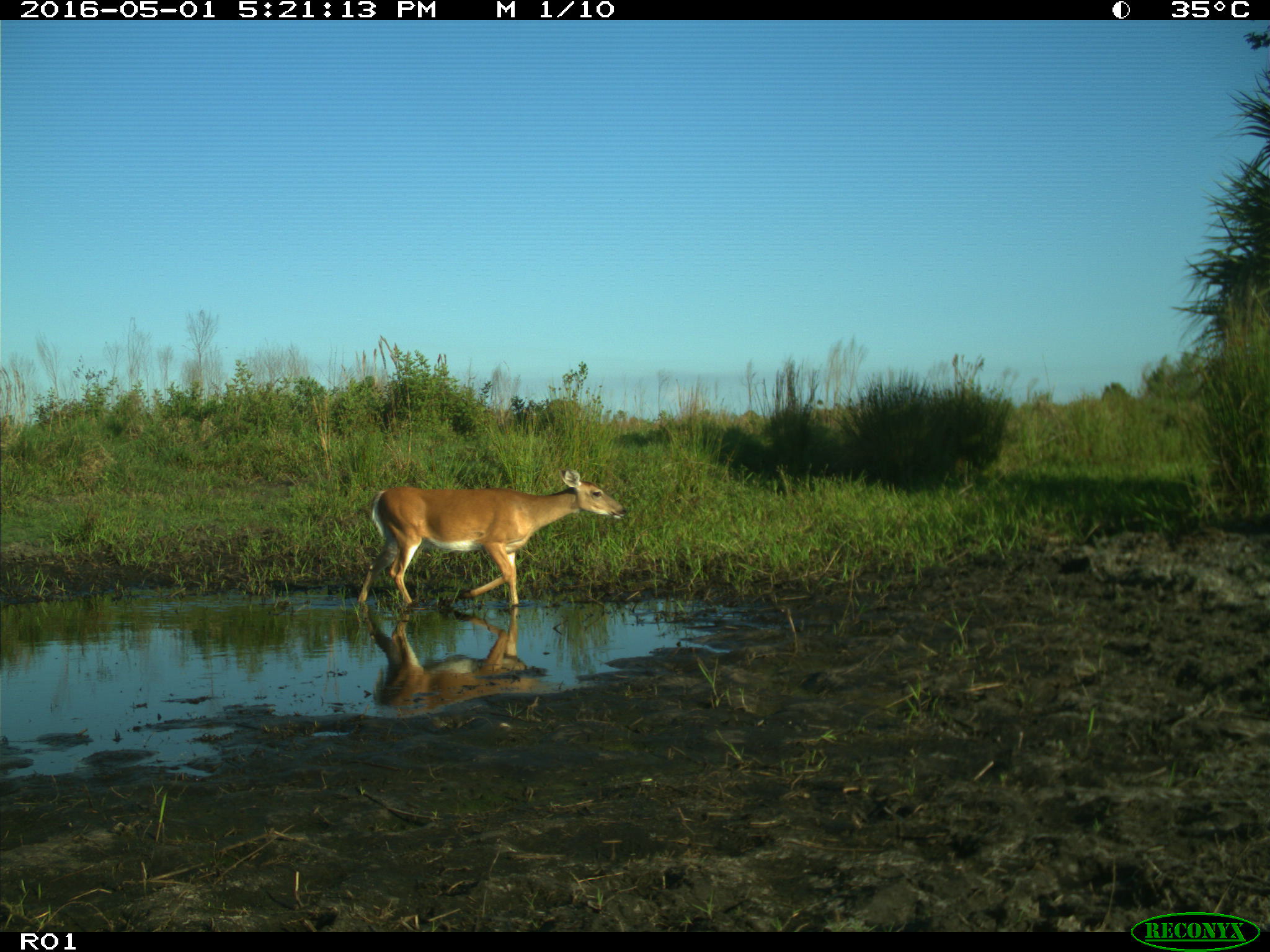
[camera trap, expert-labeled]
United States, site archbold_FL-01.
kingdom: Animalia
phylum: Chordata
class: Mammalia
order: Artiodactyla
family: Cervidae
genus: Odocoileus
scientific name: Odocoileus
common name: deer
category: unidentified deer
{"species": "unidentified deer (deer) (Odocoileus)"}